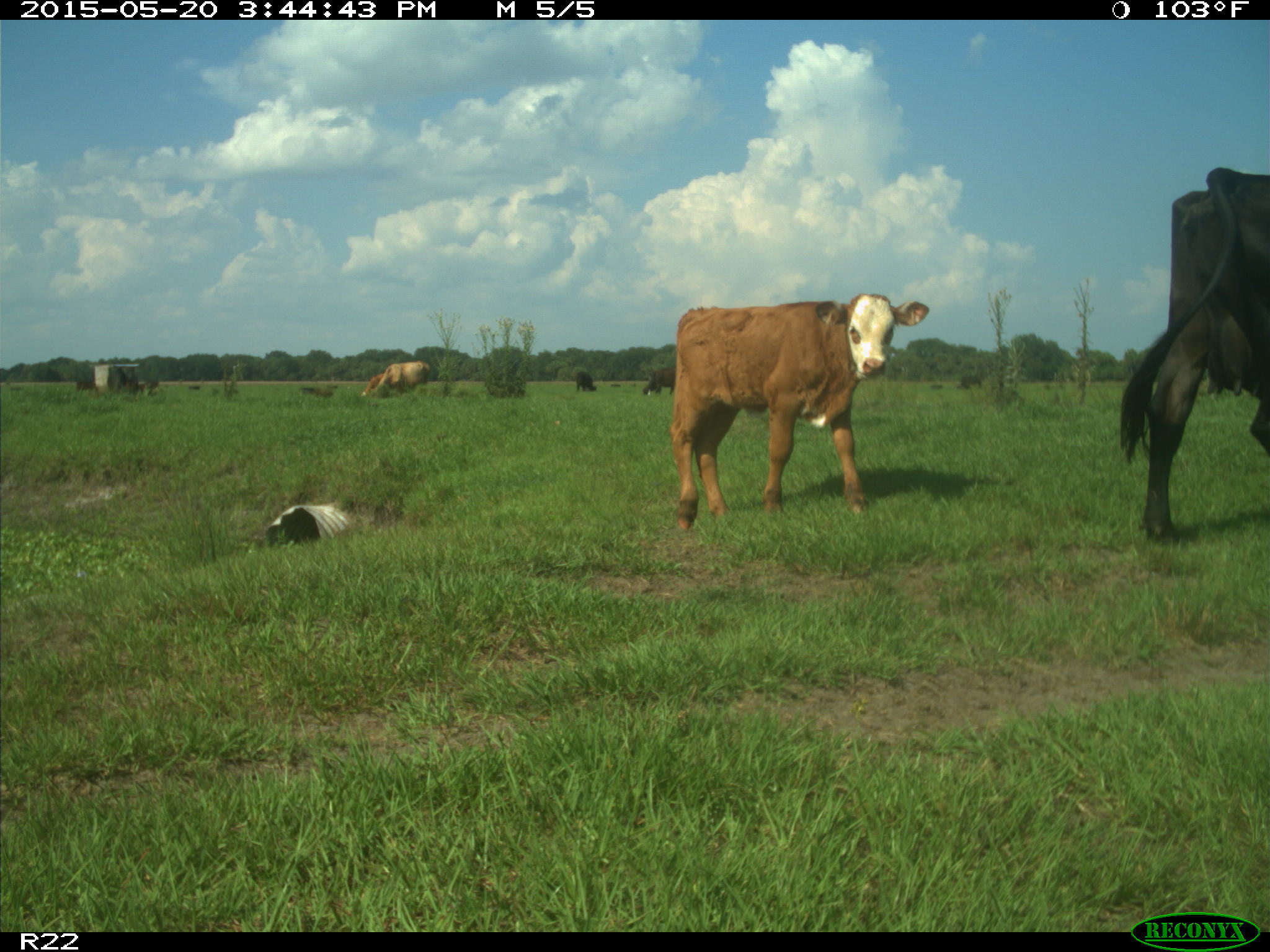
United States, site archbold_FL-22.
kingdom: Animalia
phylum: Chordata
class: Mammalia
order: Artiodactyla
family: Bovidae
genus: Bos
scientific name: Bos taurus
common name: domestic cow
Bos taurus (domestic cow).